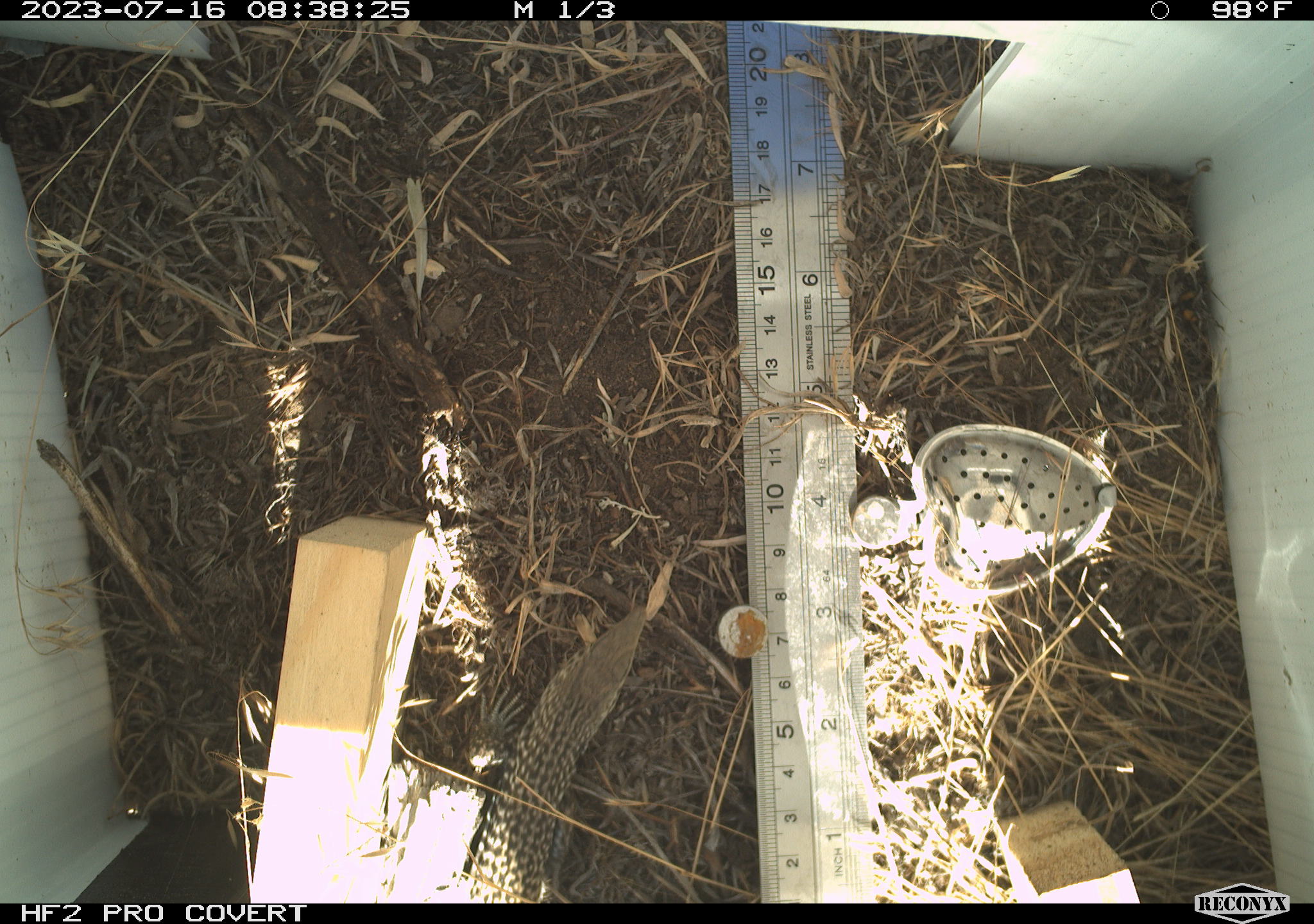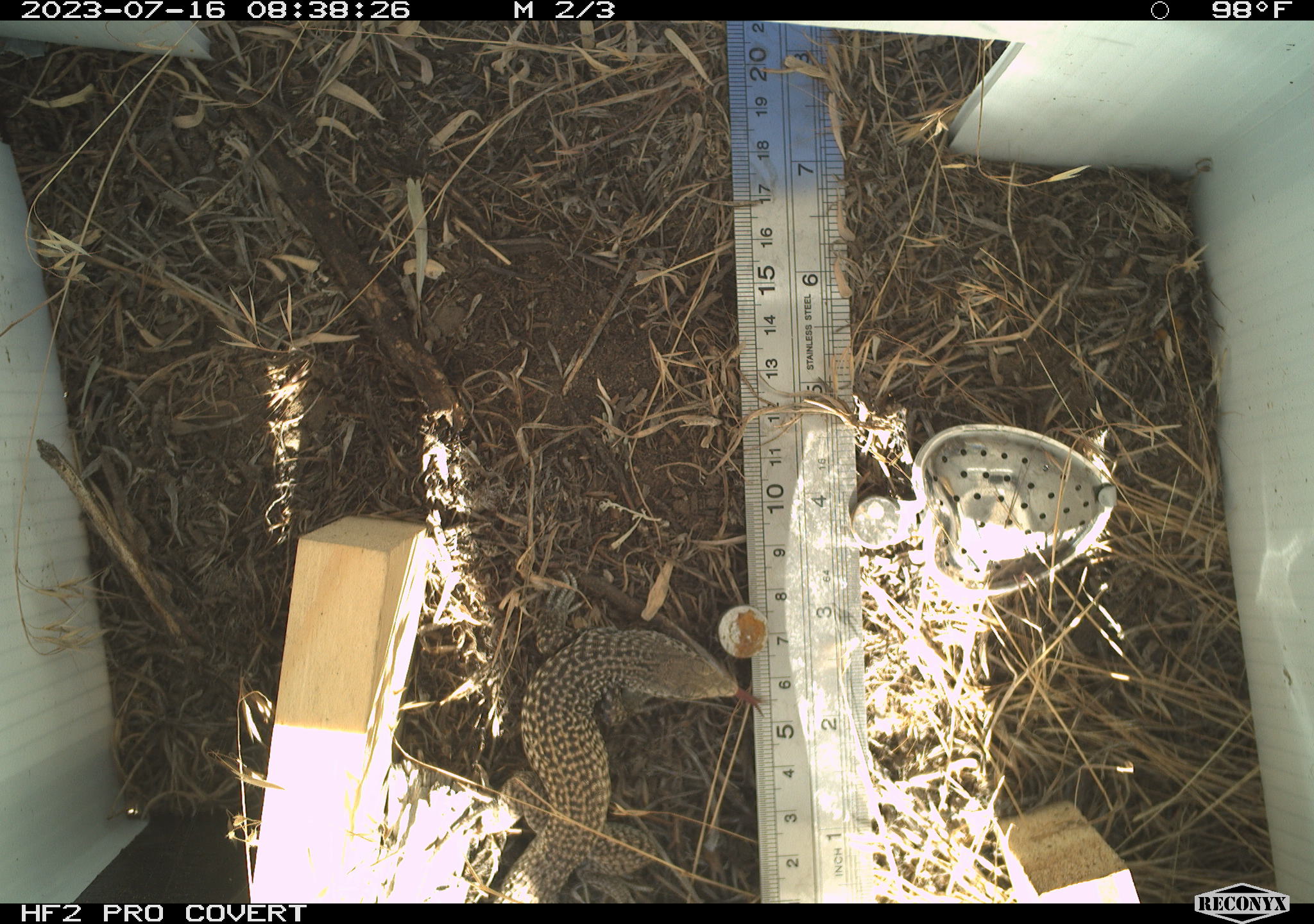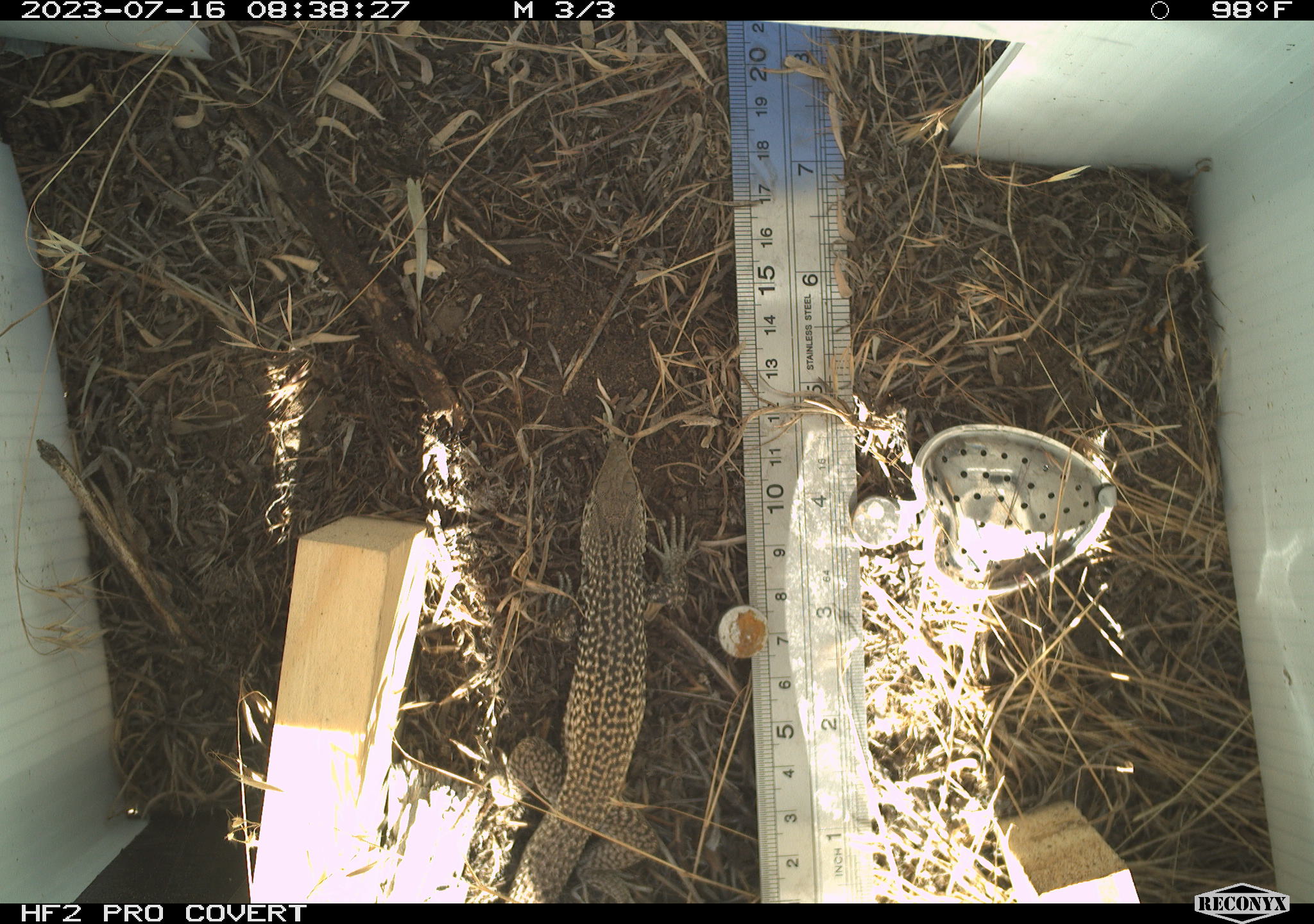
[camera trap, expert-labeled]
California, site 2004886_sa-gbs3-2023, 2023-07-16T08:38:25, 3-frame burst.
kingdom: Animalia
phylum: Chordata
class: Reptilia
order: Squamata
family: Teiidae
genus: Aspidoscelis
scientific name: Aspidoscelis tigris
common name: western whiptail